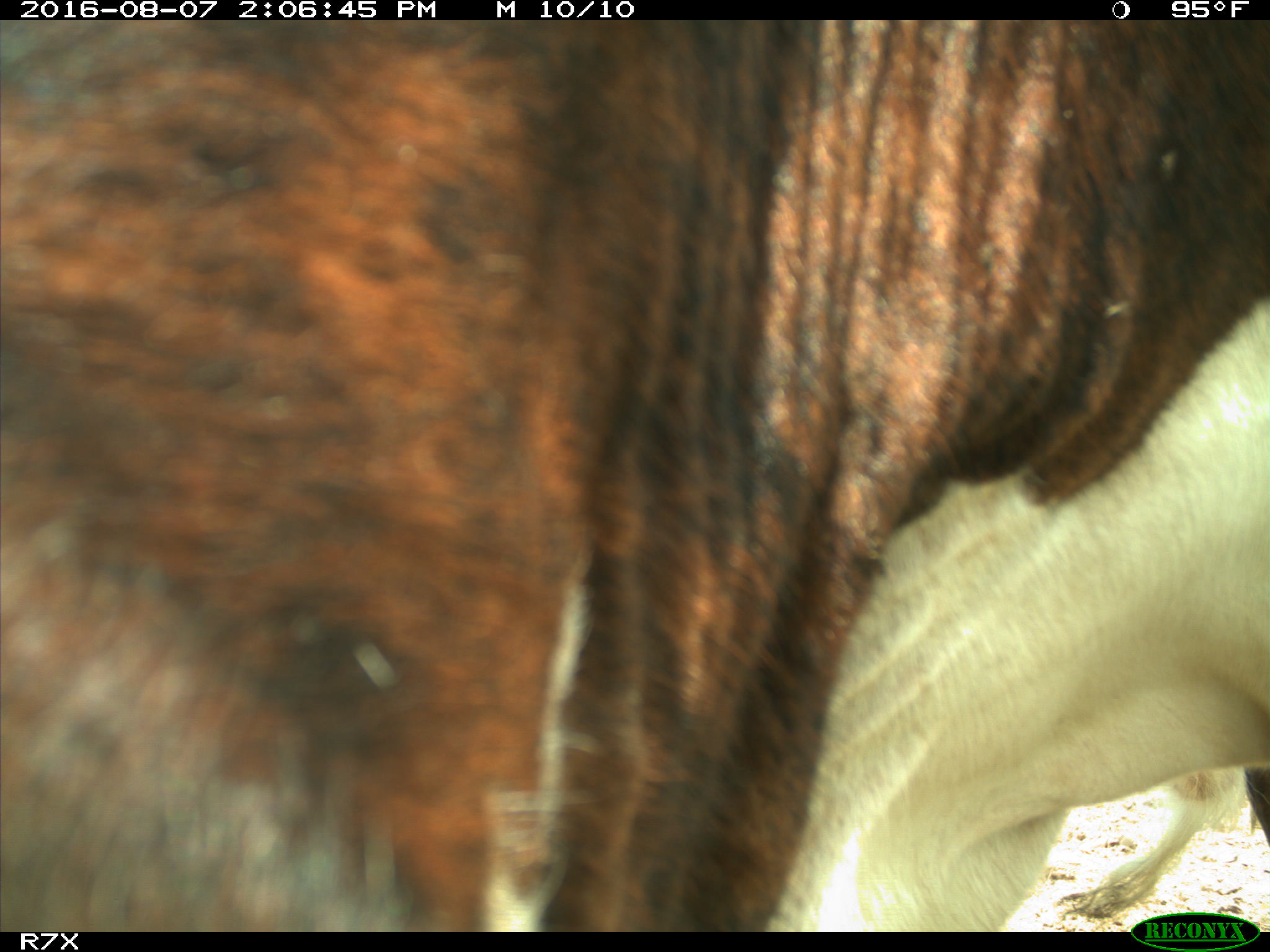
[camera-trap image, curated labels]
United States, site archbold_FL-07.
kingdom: Animalia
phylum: Chordata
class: Mammalia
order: Artiodactyla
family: Bovidae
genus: Bos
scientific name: Bos taurus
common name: domestic cow